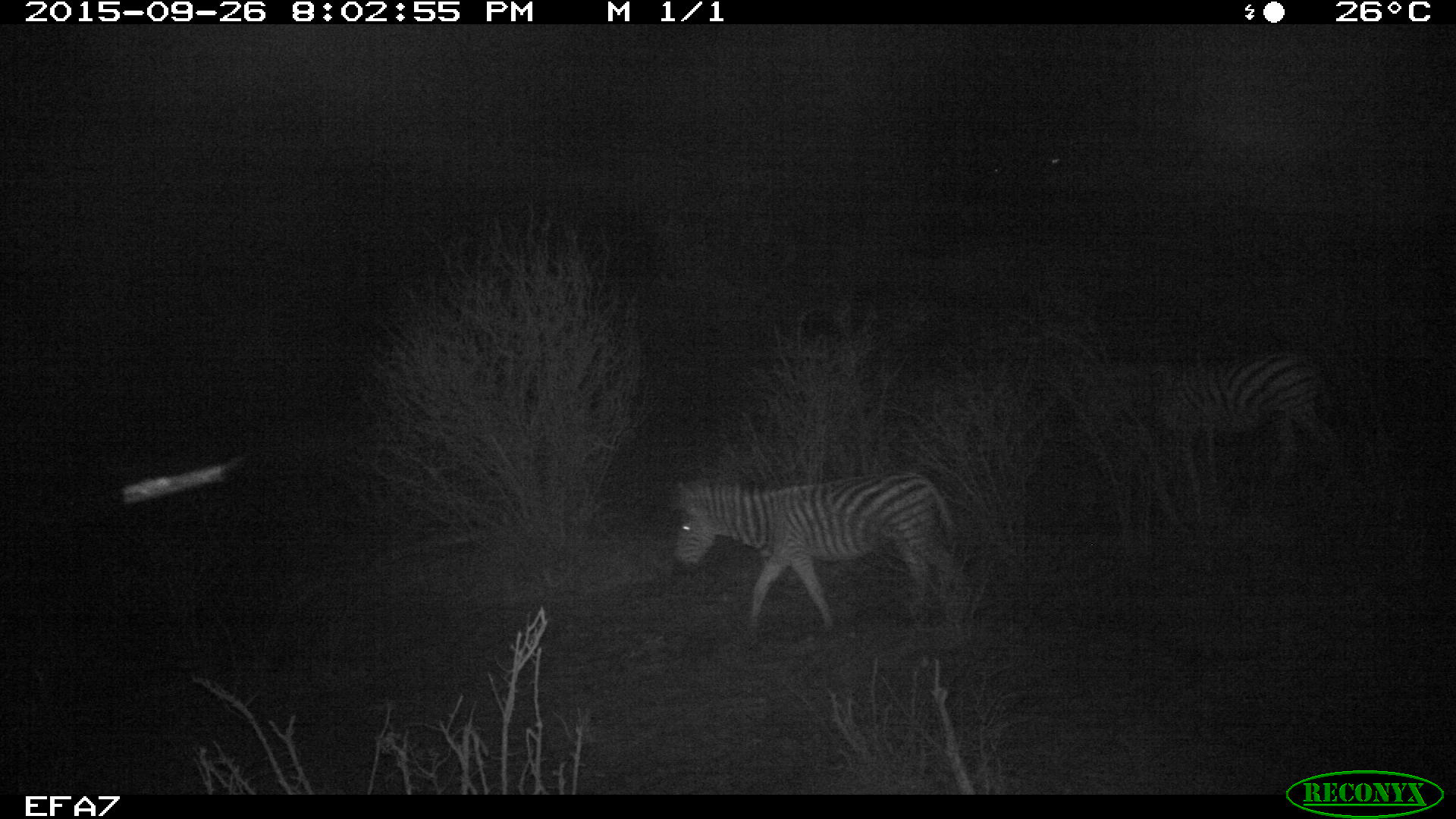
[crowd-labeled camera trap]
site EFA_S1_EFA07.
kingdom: Animalia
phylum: Chordata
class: Mammalia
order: Perissodactyla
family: Equidae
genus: Equus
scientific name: Equus quagga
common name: plains zebra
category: zebraplains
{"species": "zebraplains (plains zebra) (Equus quagga)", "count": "2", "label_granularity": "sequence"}